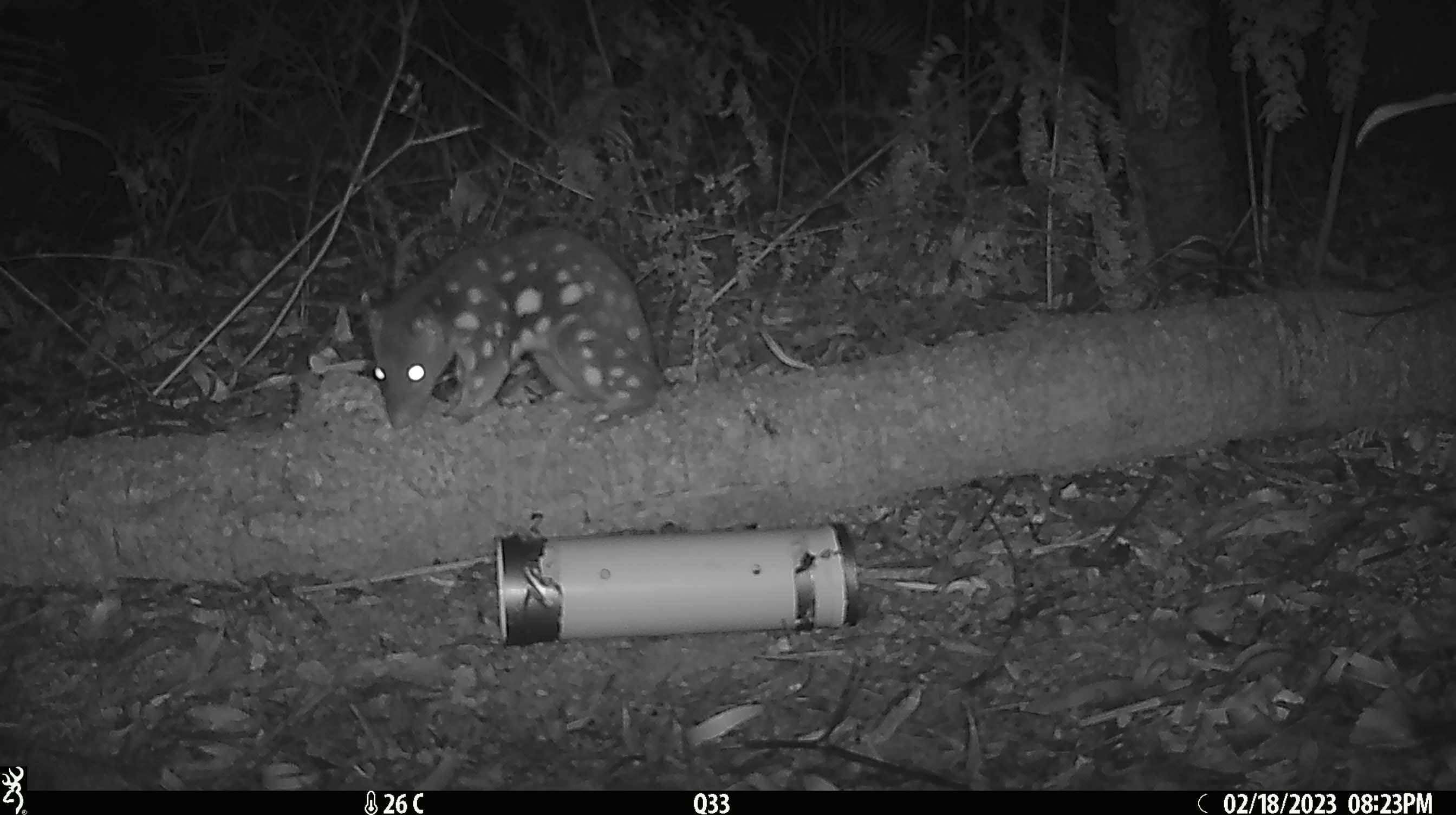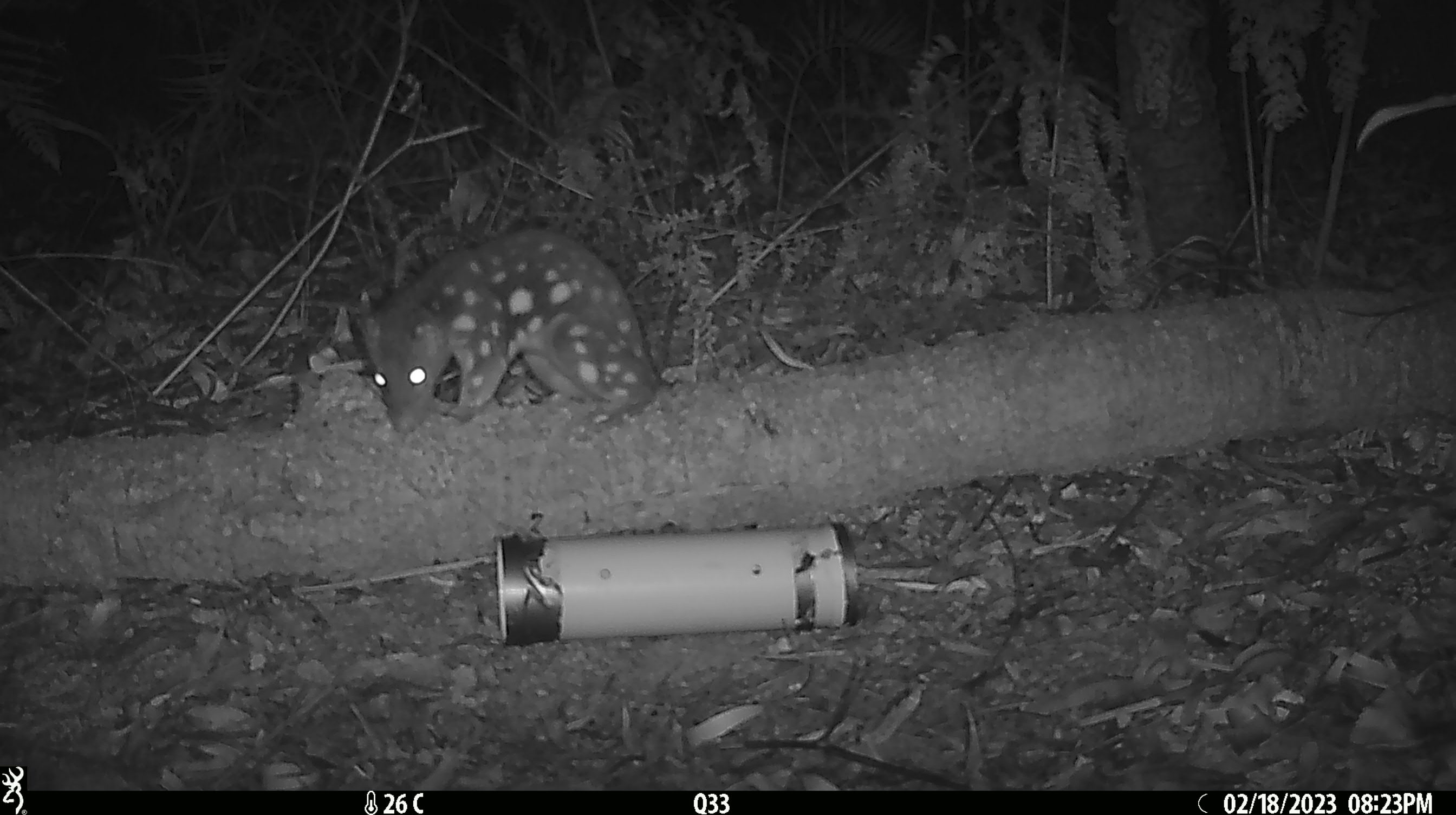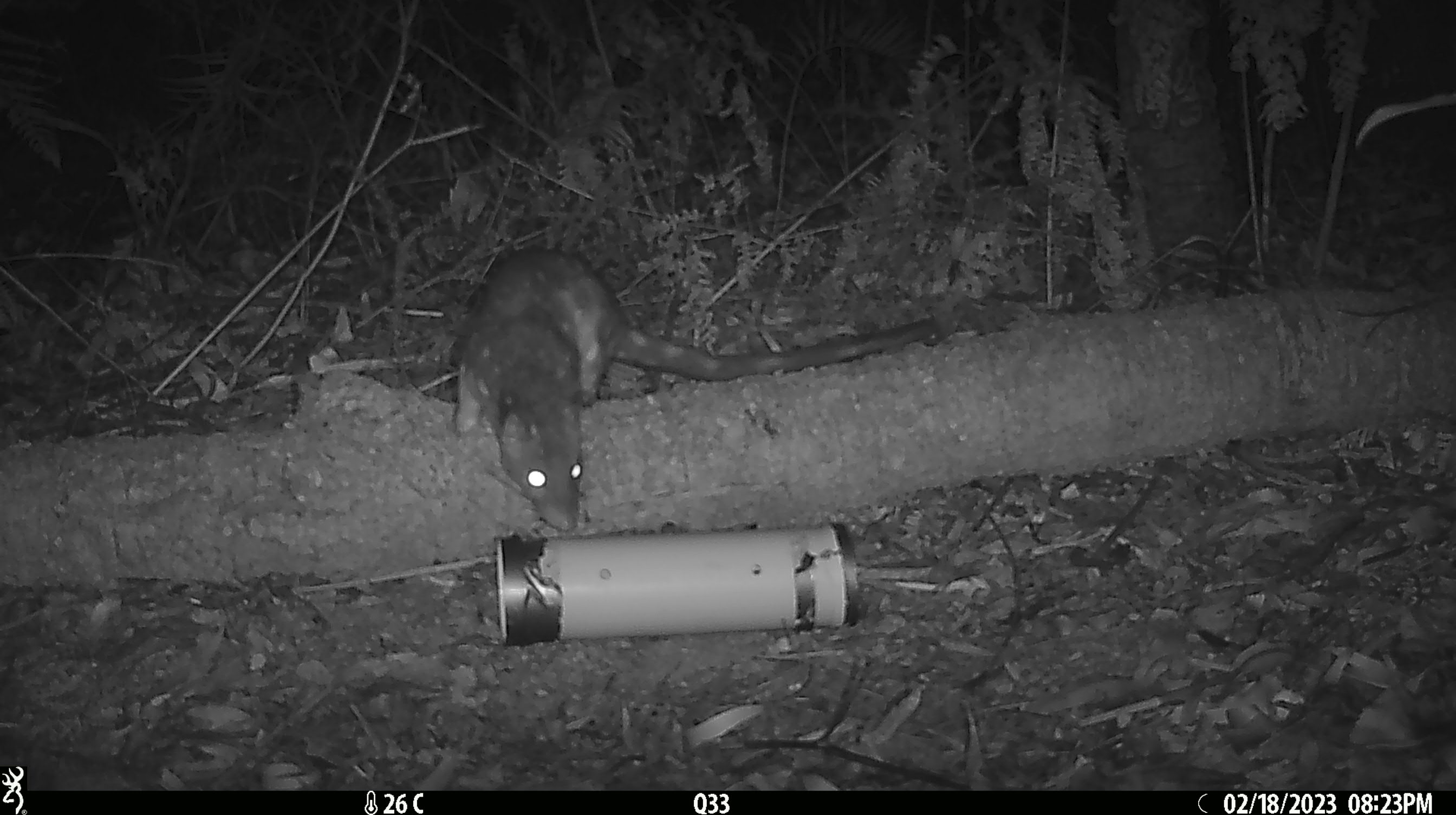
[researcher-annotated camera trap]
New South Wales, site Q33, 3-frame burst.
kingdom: Animalia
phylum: Chordata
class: Mammalia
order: Dasyuromorphia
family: Dasyuridae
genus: Dasyurus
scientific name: Dasyurus maculatus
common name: spotted-tailed quoll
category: quoll